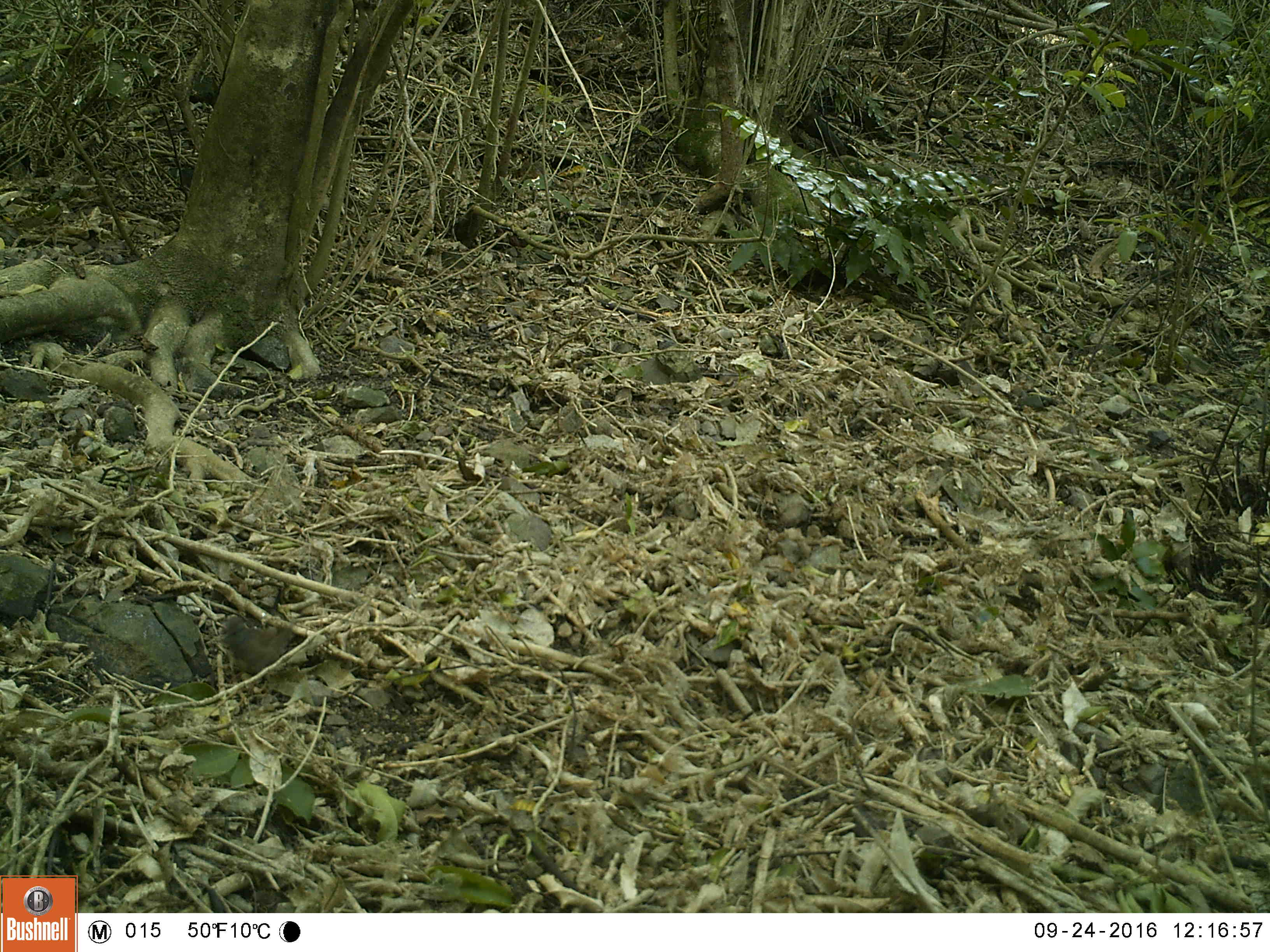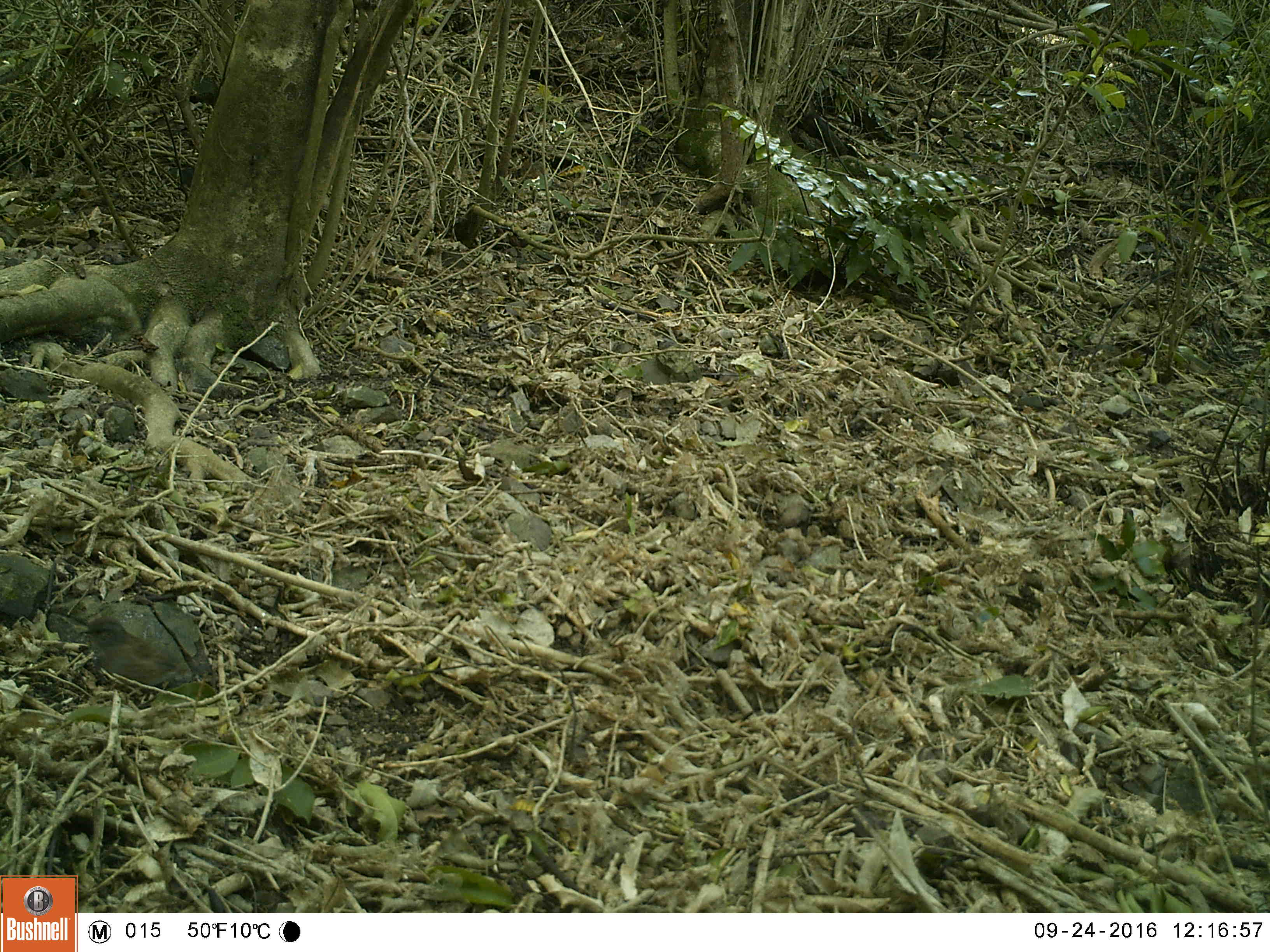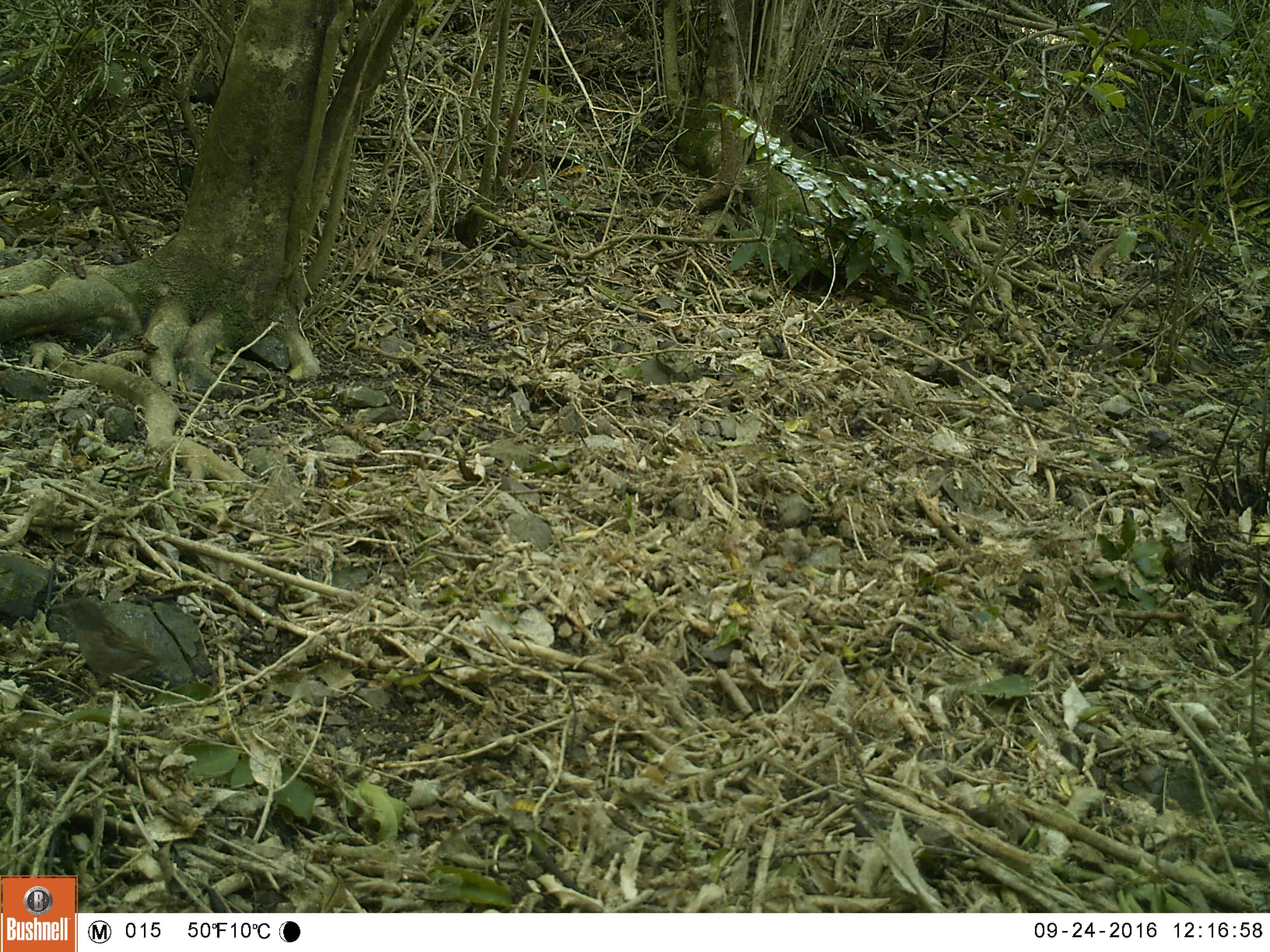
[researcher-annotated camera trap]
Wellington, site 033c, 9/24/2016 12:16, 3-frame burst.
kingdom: Animalia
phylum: Chordata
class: Aves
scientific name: Aves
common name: bird